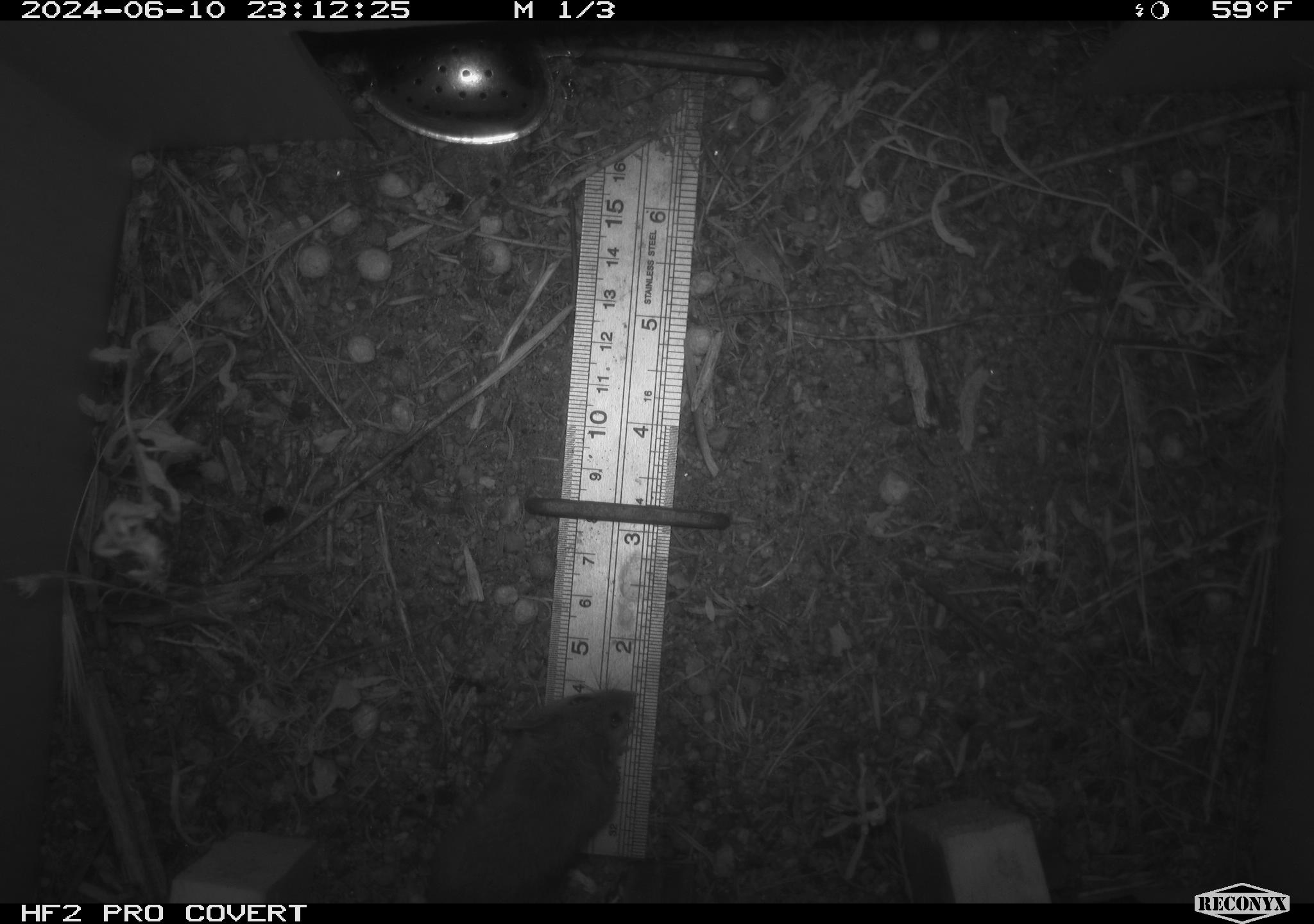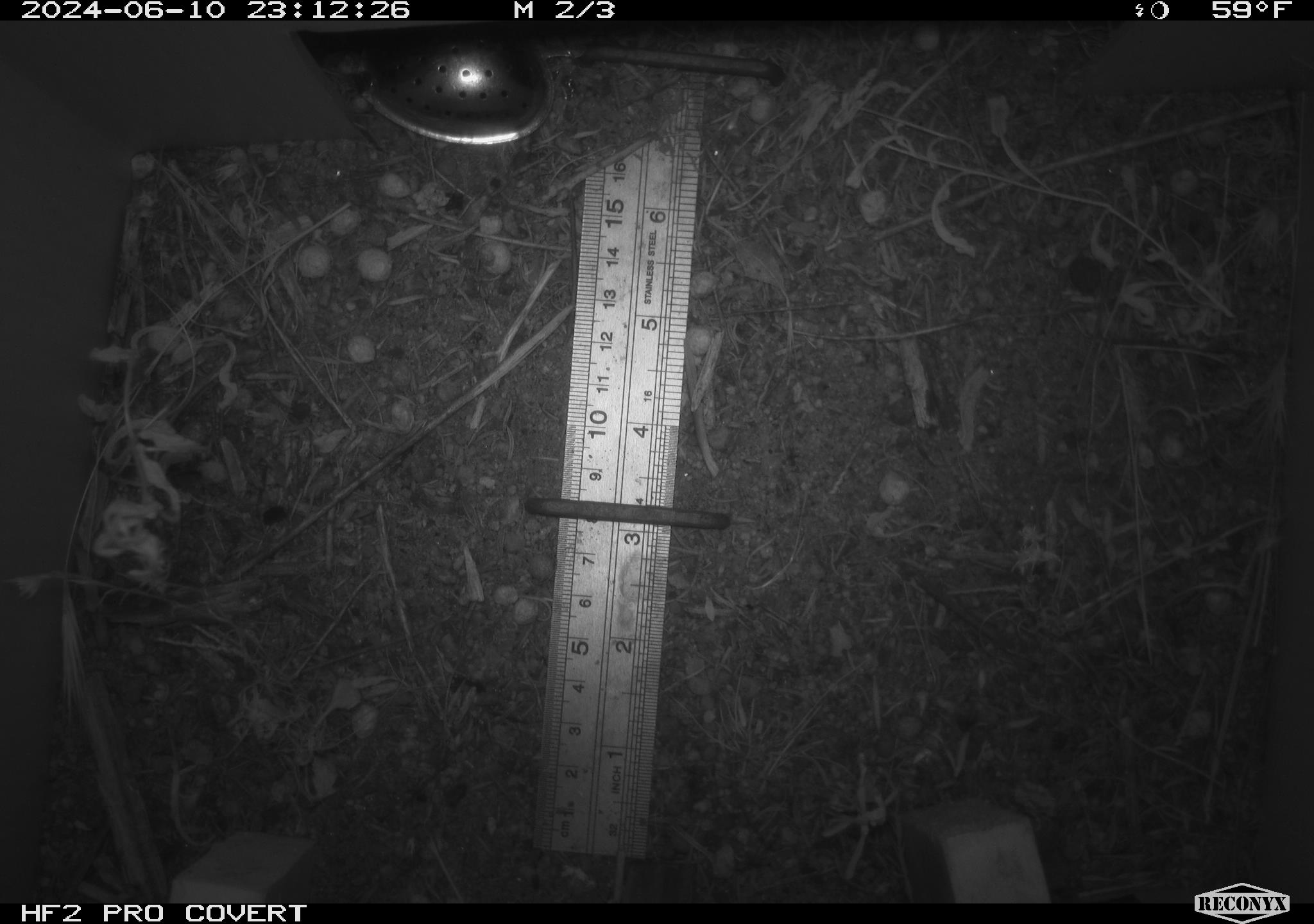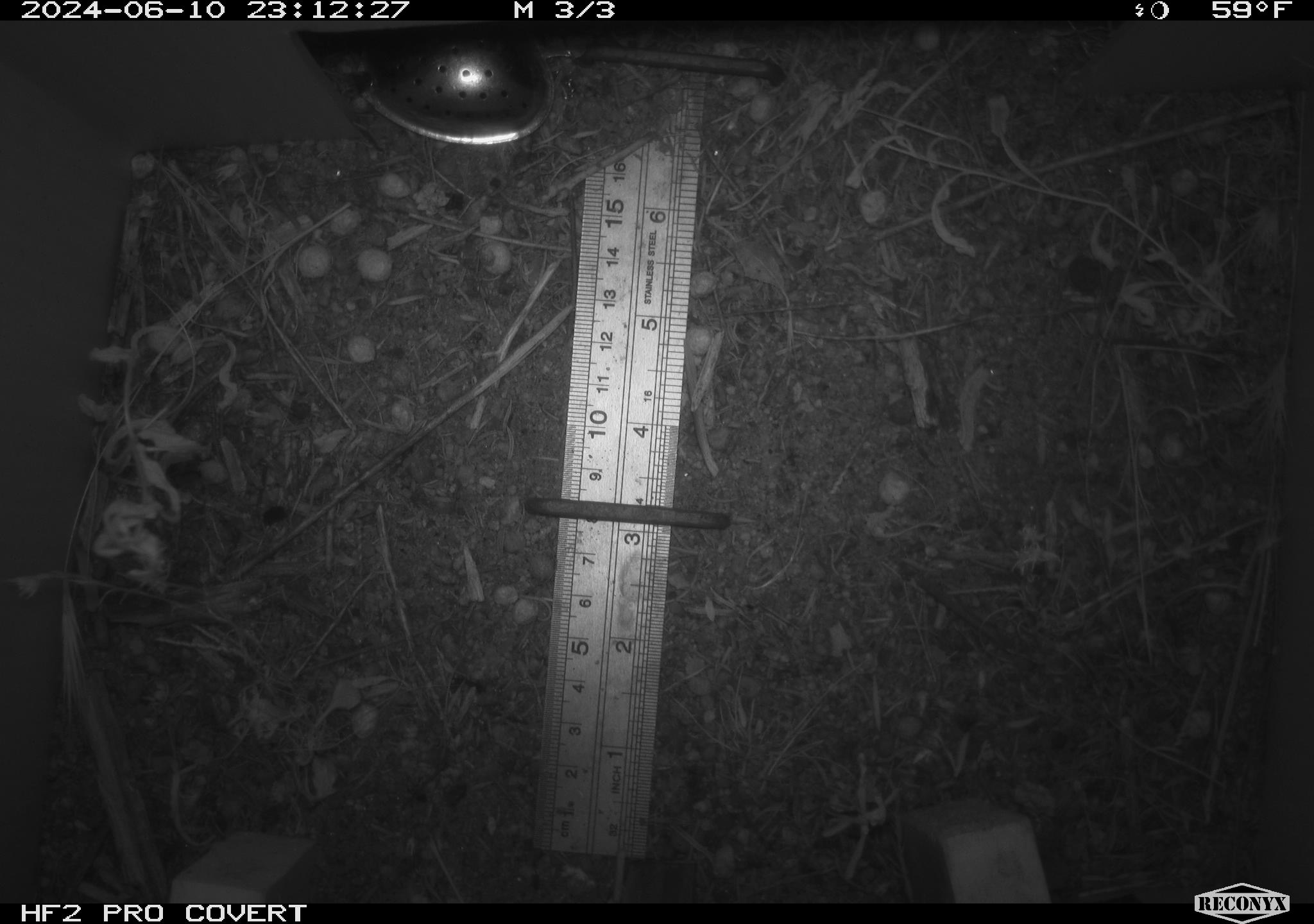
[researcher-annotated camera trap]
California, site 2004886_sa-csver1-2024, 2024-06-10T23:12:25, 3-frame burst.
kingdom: Animalia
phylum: Chordata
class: Mammalia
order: Rodentia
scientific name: Rodentia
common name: rodent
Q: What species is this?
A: Rodent (Rodentia).